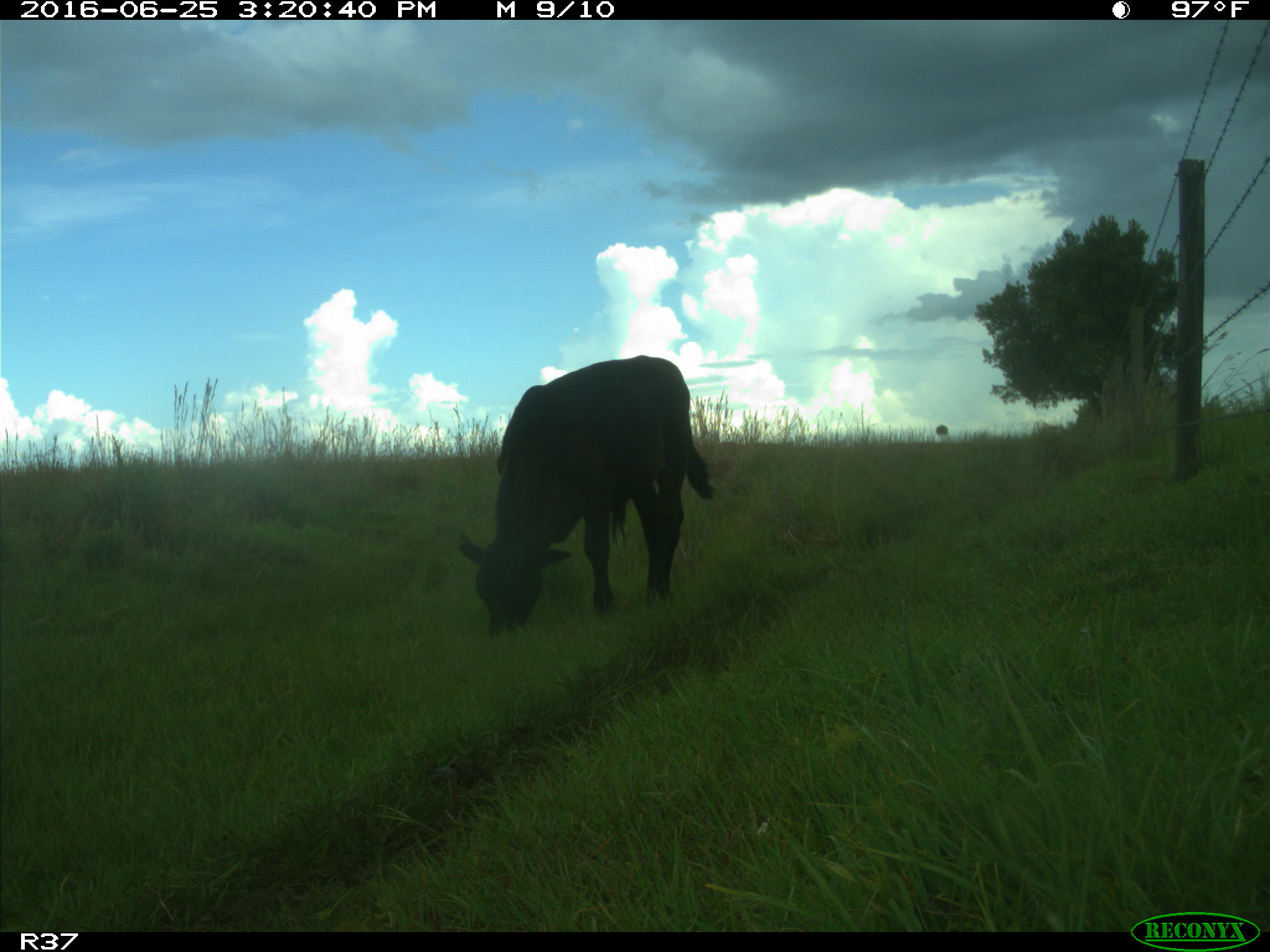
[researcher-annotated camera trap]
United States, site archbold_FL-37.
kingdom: Animalia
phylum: Chordata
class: Mammalia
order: Artiodactyla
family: Bovidae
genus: Bos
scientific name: Bos taurus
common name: domestic cow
Bos taurus (domestic cow).